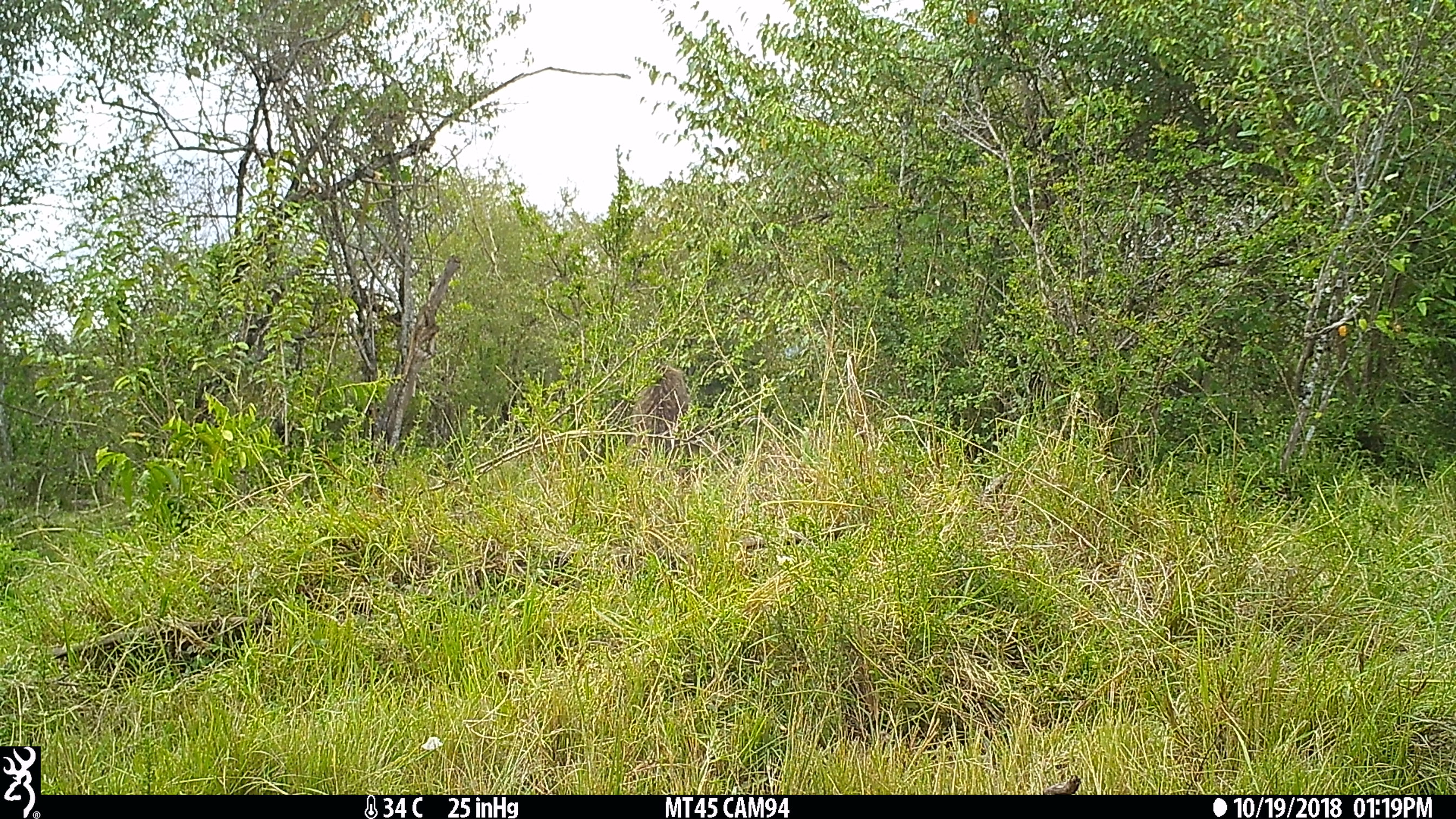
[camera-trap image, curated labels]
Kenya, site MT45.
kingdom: Animalia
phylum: Chordata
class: Mammalia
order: Primates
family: Cercopithecidae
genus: Papio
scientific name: Papio anubis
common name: olive baboon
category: baboon